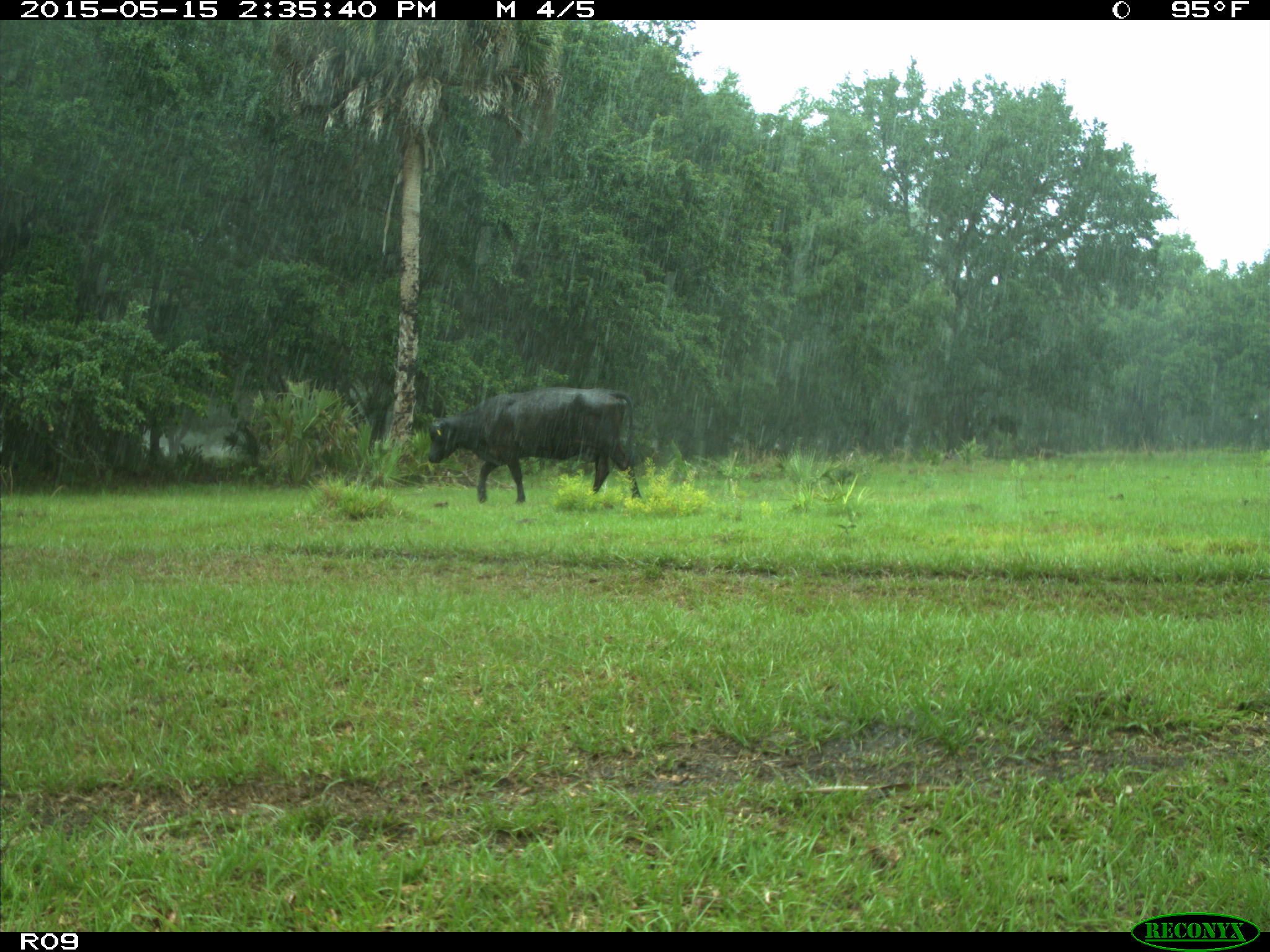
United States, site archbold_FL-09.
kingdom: Animalia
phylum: Chordata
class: Mammalia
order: Artiodactyla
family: Bovidae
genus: Bos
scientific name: Bos taurus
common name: domestic cow